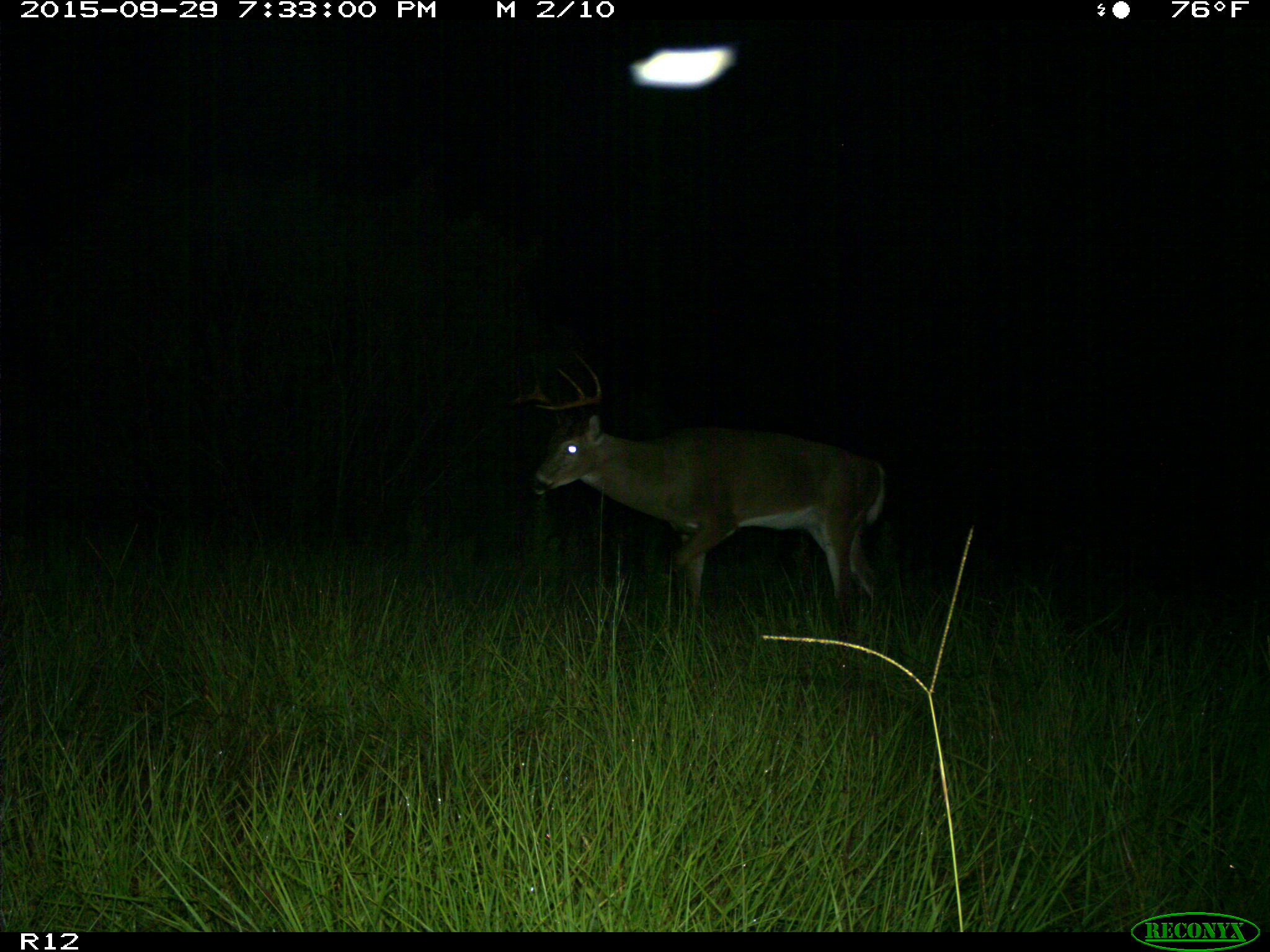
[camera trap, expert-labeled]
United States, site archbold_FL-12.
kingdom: Animalia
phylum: Chordata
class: Mammalia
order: Artiodactyla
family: Cervidae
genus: Odocoileus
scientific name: Odocoileus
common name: deer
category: unidentified deer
Unidentified deer (deer) (Odocoileus).